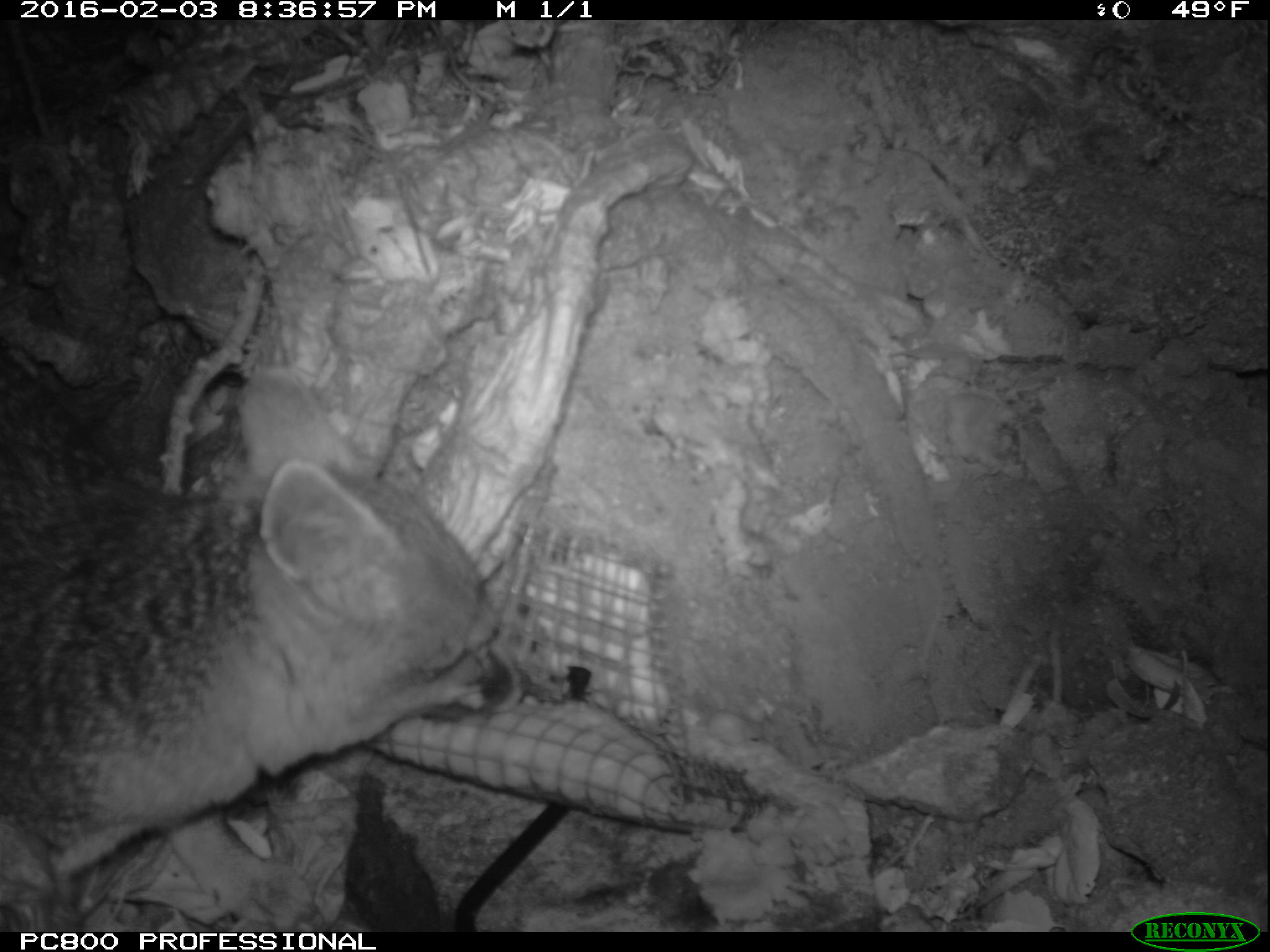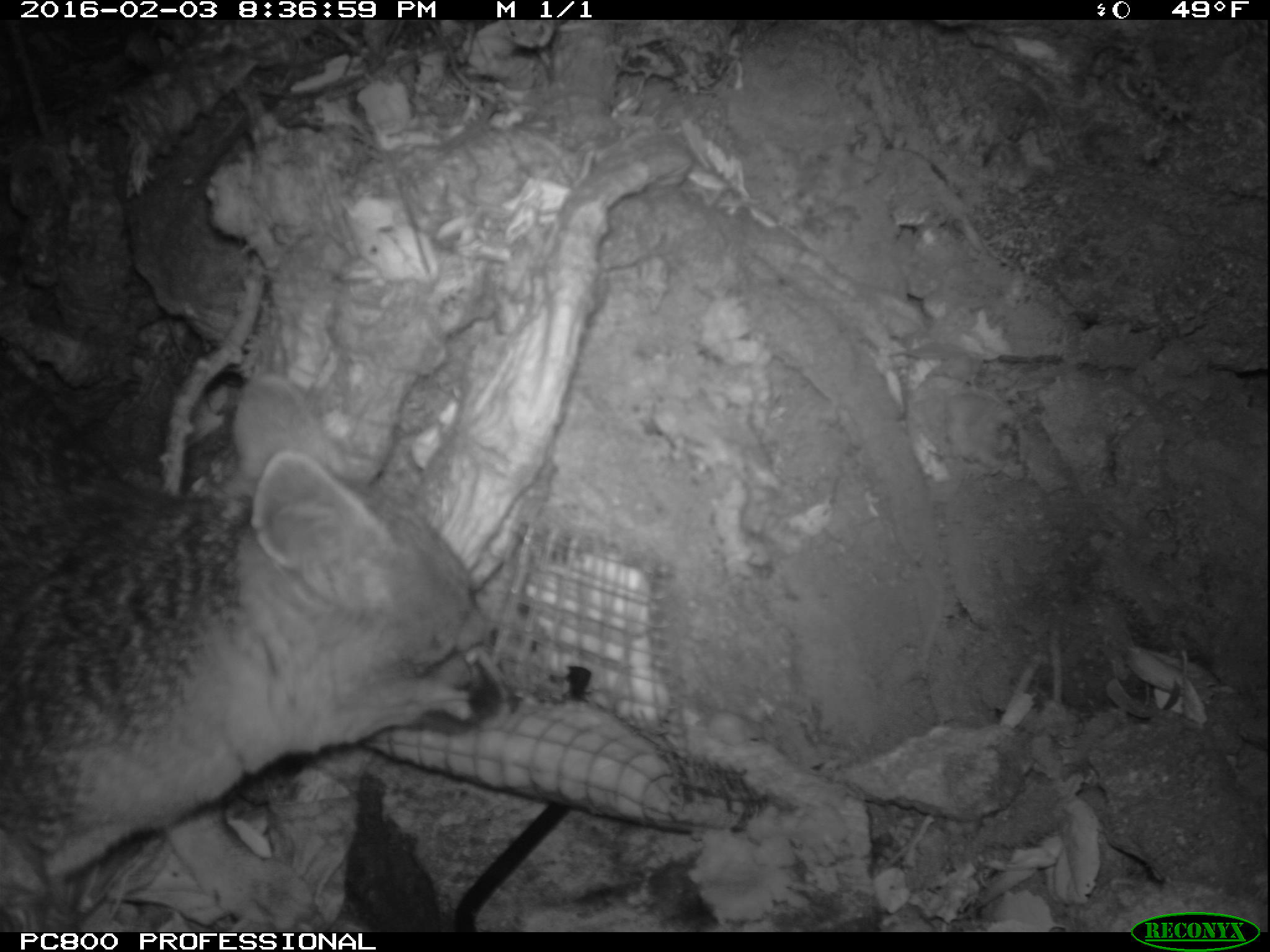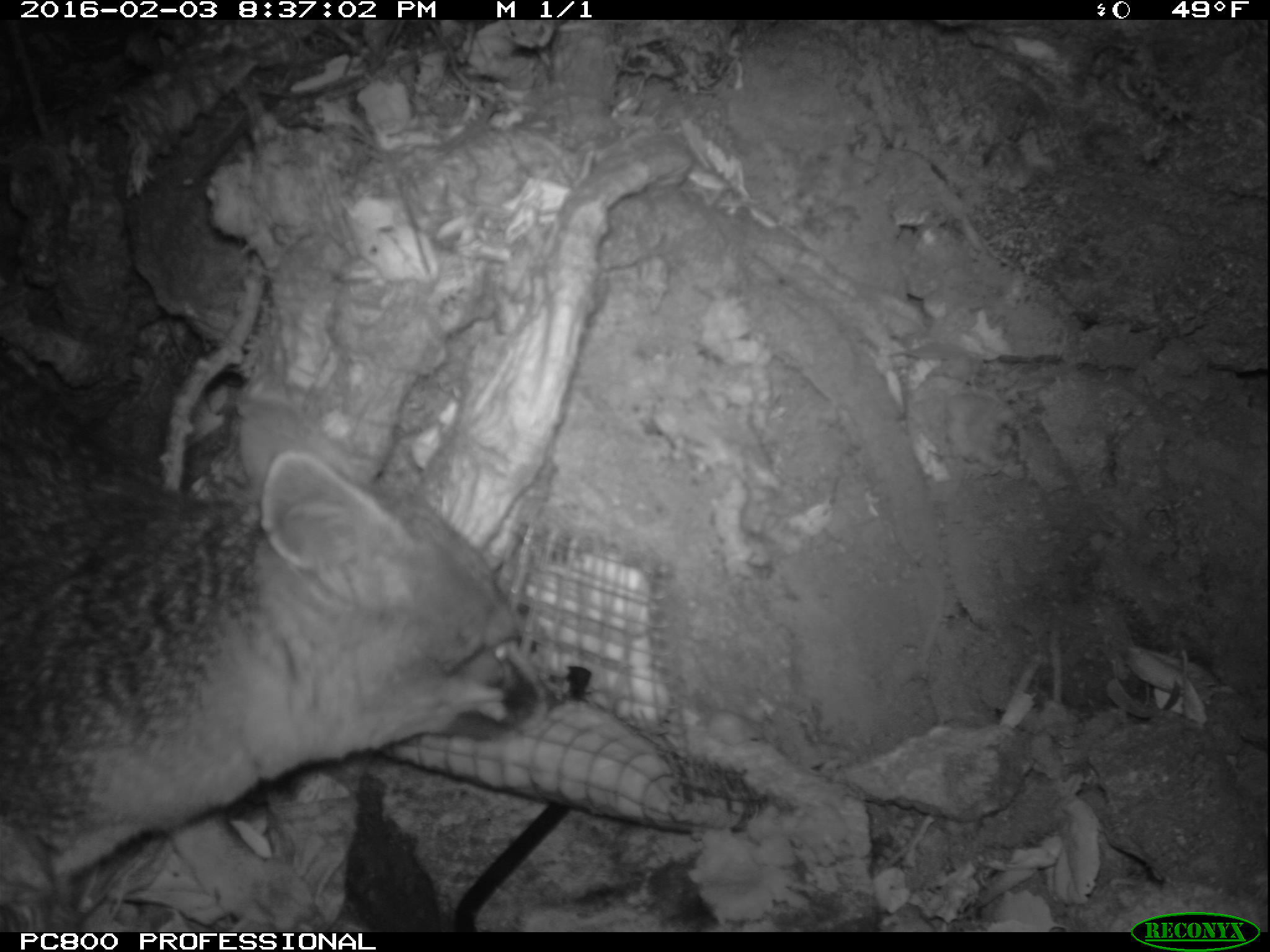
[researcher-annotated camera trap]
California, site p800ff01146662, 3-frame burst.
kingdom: Animalia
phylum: Chordata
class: Mammalia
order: Carnivora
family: Canidae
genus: Urocyon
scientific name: Urocyon littoralis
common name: island fox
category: fox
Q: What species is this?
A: Fox (island fox) (Urocyon littoralis).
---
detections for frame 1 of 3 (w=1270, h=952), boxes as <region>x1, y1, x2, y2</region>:
fox: <region>0, 368, 528, 932</region>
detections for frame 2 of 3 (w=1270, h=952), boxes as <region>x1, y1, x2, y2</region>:
fox: <region>0, 344, 523, 933</region>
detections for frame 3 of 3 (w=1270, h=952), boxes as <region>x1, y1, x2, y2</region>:
fox: <region>0, 340, 541, 930</region>